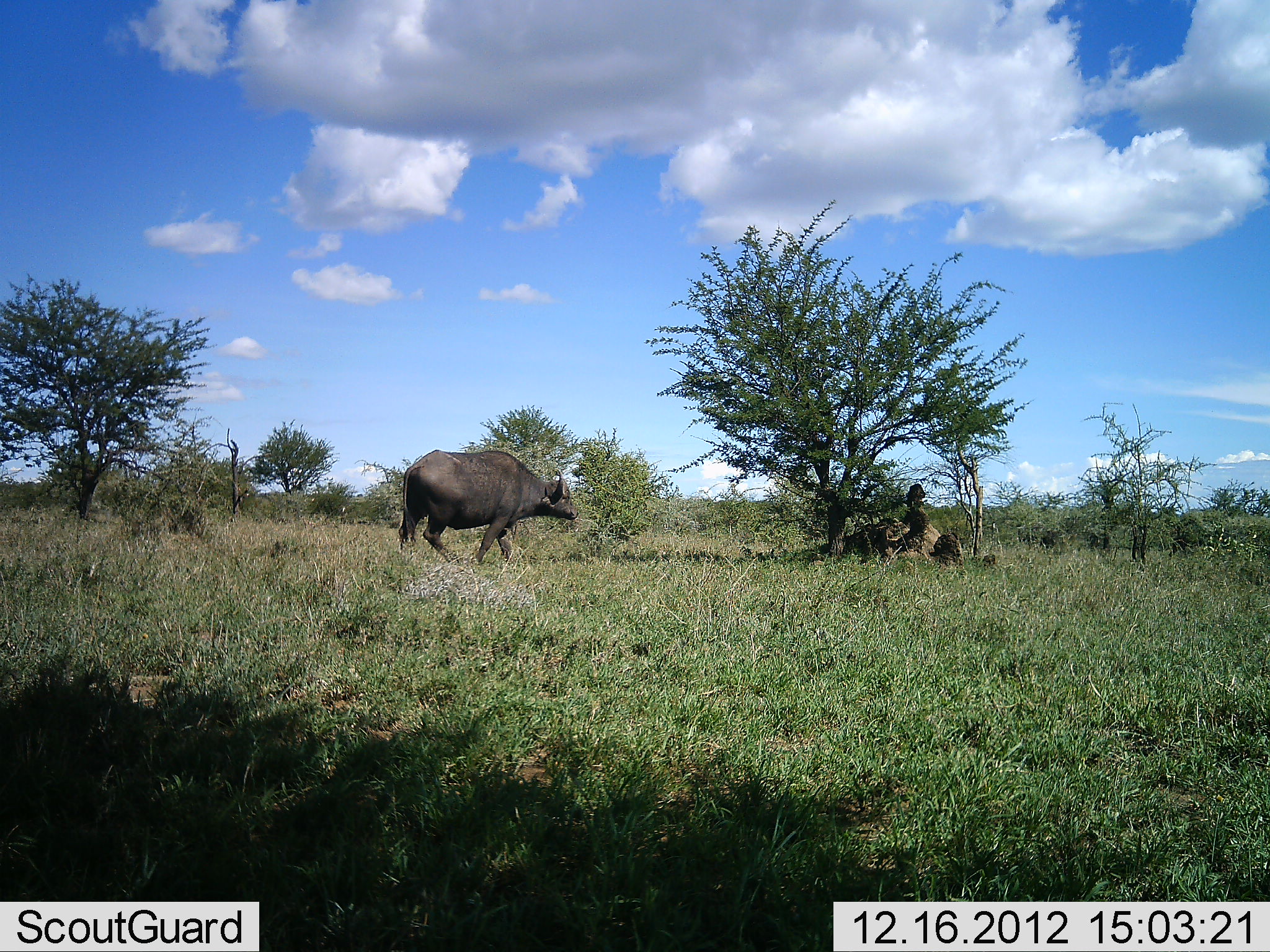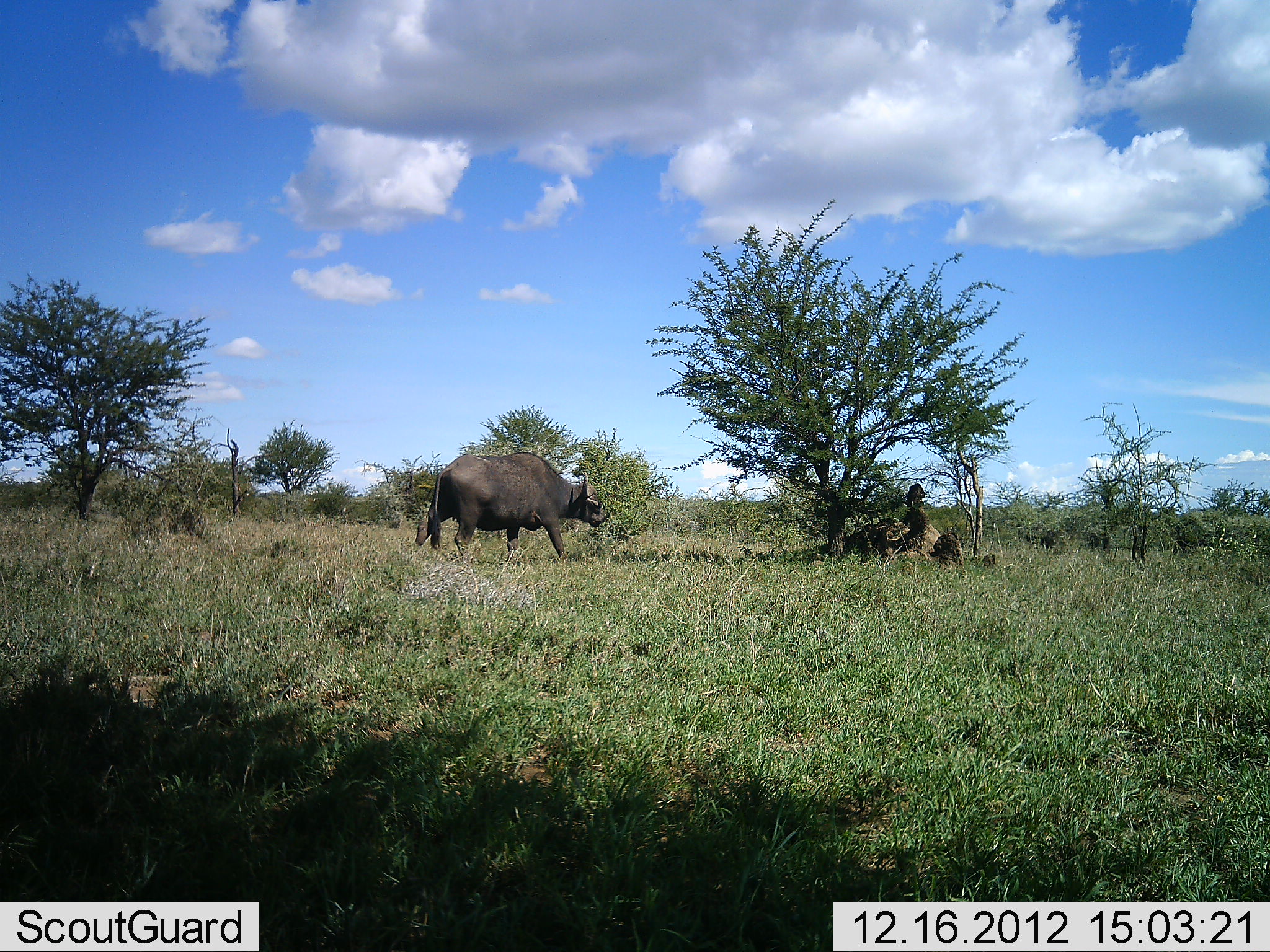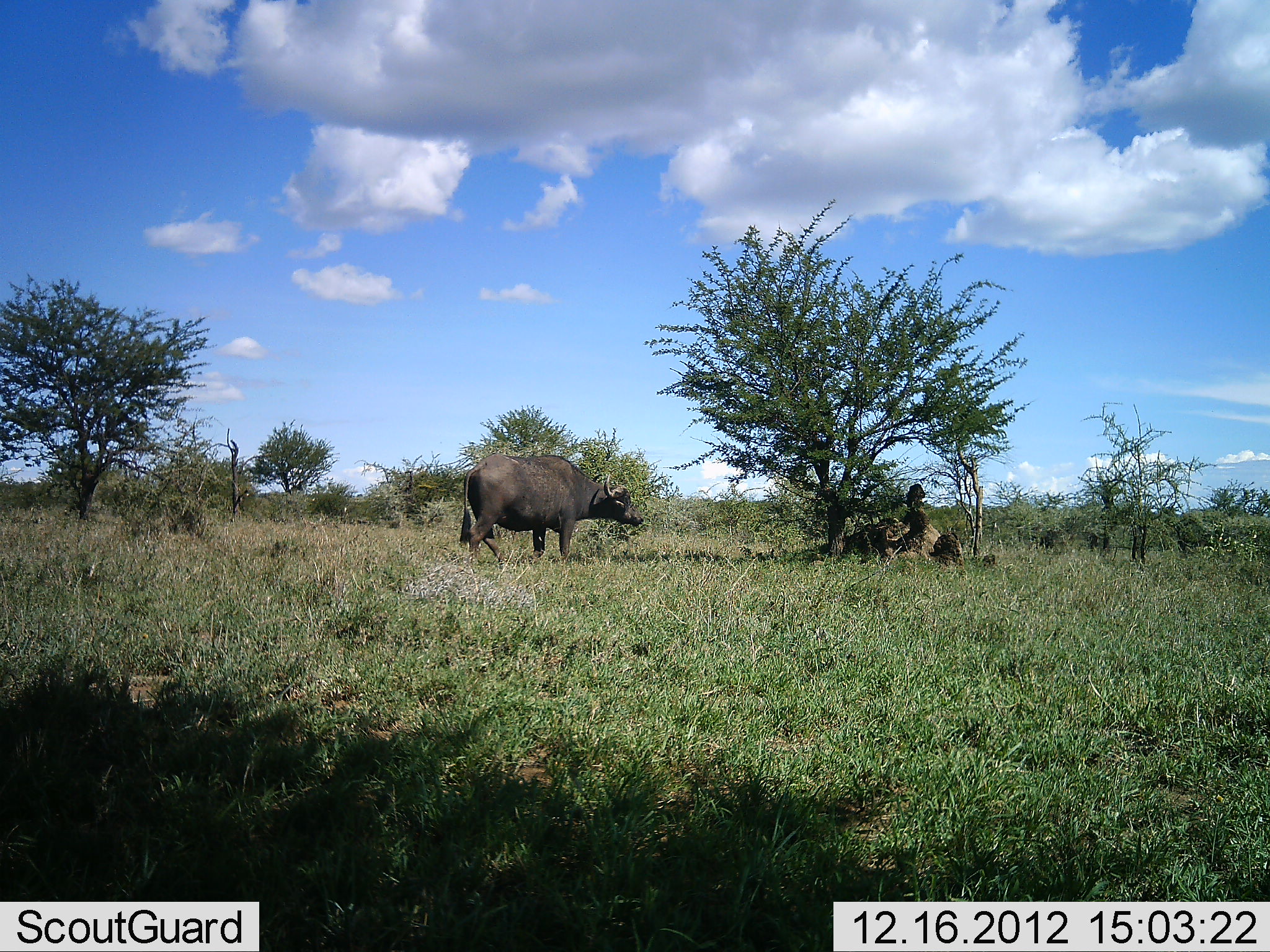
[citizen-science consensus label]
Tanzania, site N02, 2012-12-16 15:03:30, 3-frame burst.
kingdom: Animalia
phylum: Chordata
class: Mammalia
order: Artiodactyla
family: Bovidae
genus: Syncerus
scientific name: Syncerus caffer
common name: cape buffalo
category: buffalo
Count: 1.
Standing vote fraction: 6%.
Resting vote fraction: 0%.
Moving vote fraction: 100%.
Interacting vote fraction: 0%.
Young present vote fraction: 3%.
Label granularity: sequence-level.